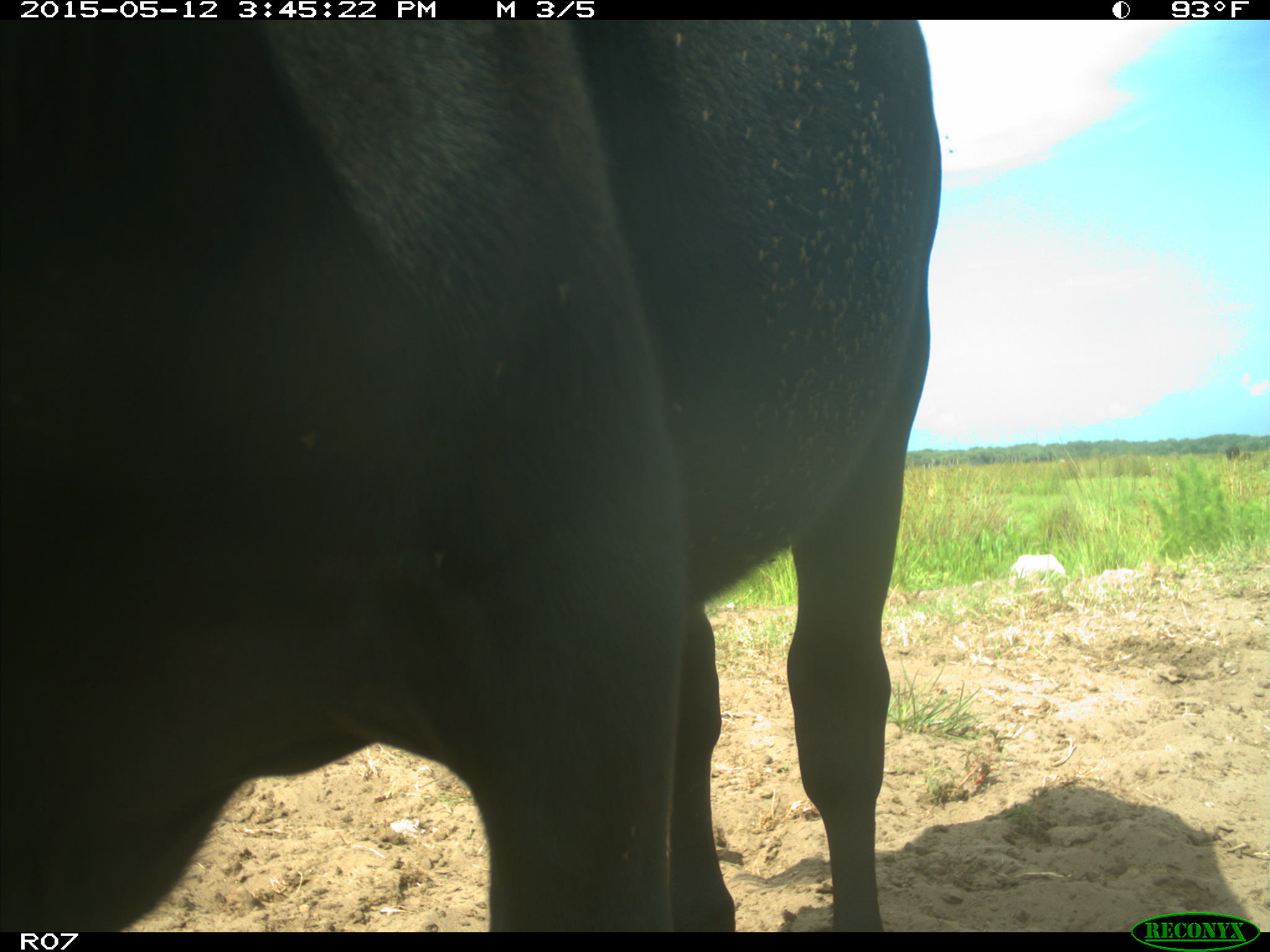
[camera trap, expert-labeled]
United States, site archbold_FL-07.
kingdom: Animalia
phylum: Chordata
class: Mammalia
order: Artiodactyla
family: Bovidae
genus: Bos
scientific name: Bos taurus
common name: domestic cow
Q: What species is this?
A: Bos taurus (domestic cow).